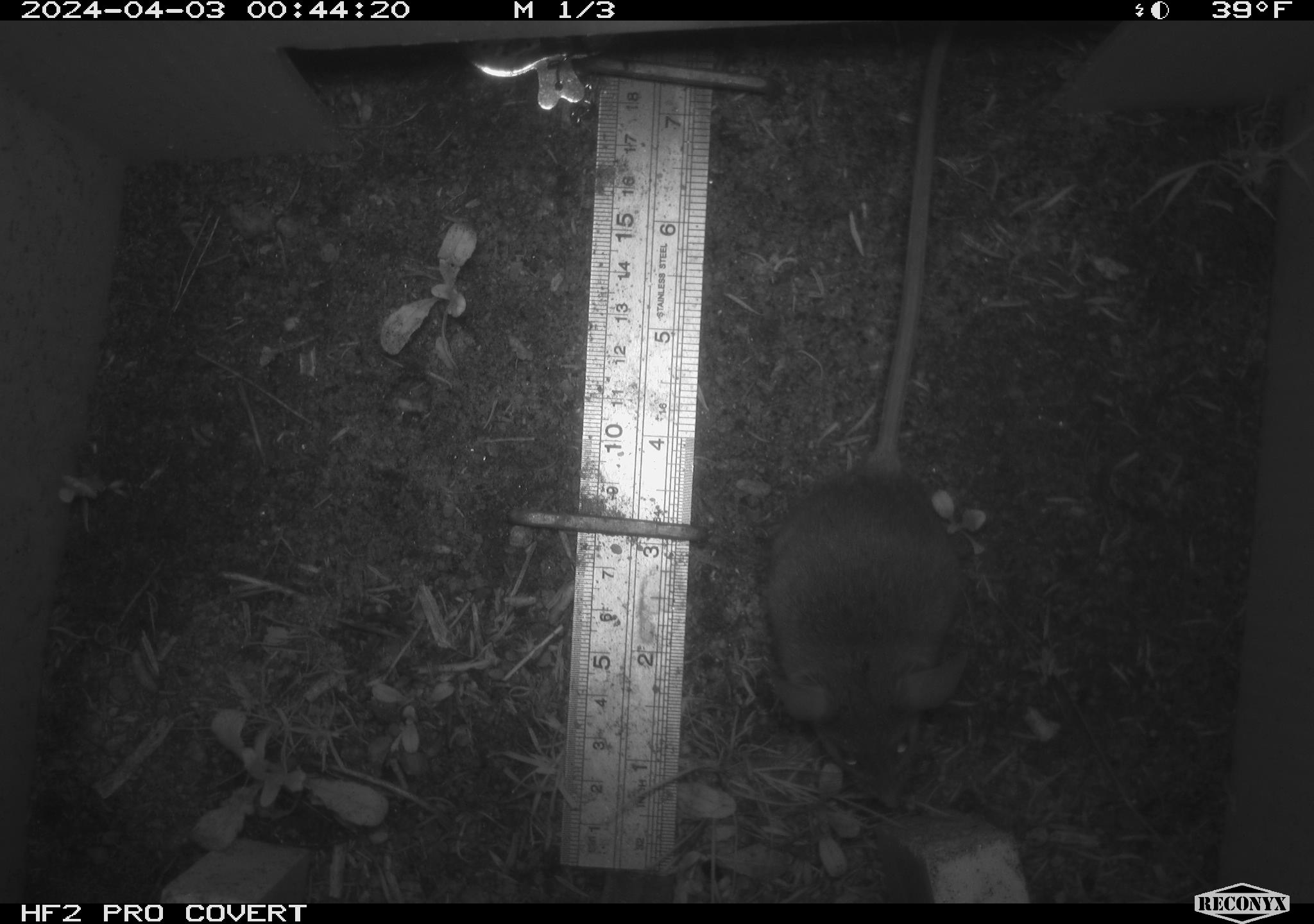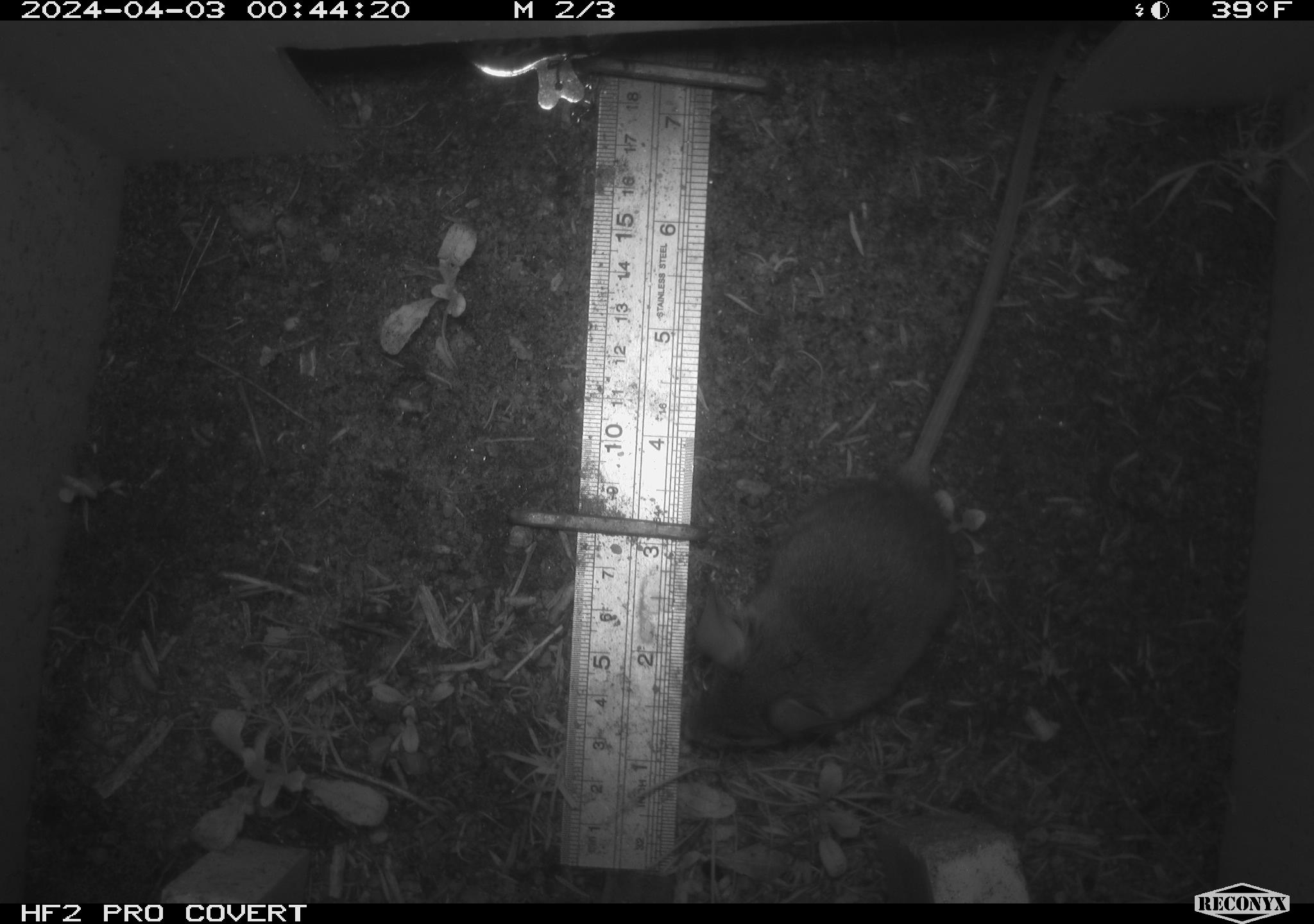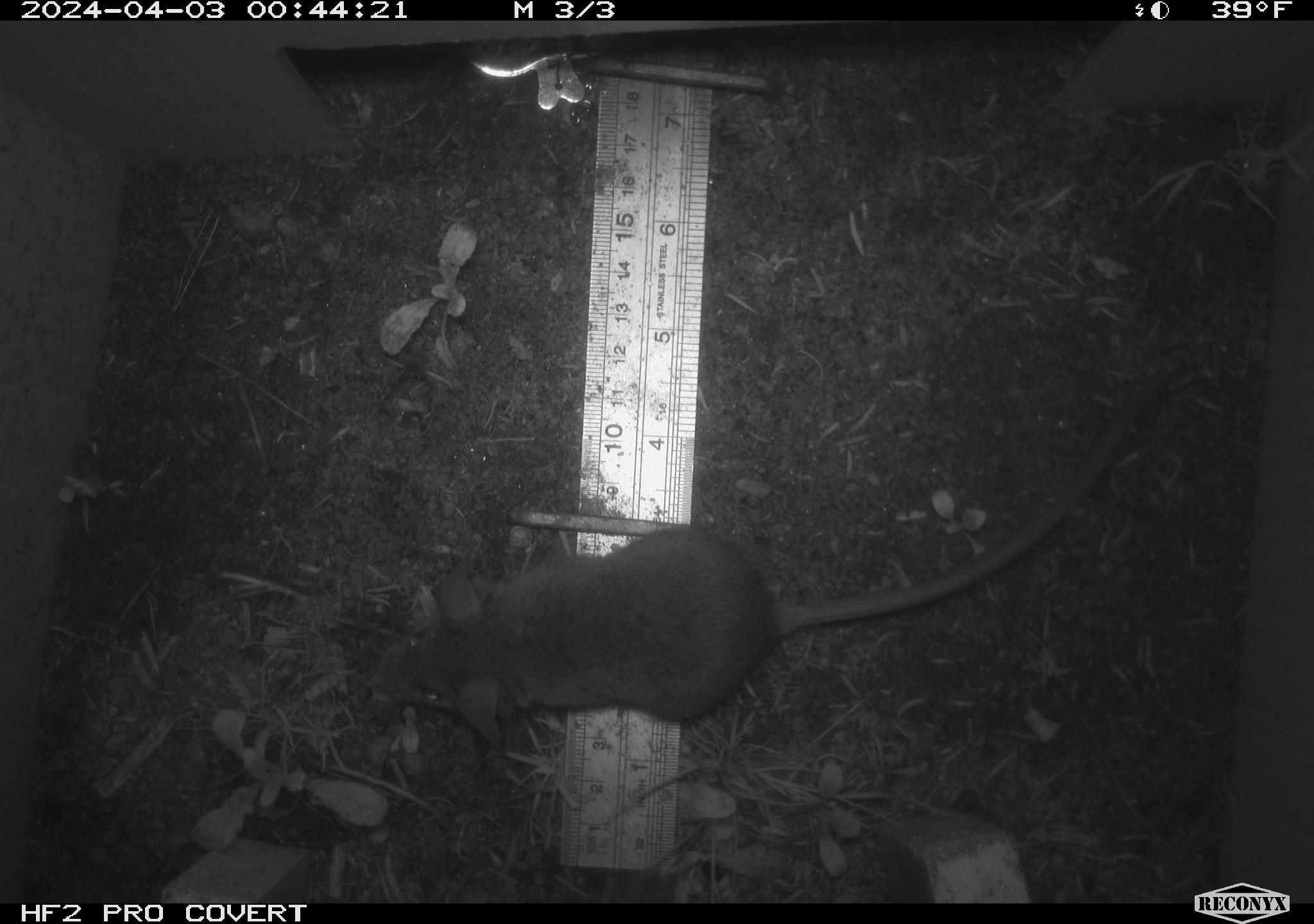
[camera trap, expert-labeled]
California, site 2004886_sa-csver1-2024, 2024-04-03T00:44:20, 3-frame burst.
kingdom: Animalia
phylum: Chordata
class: Mammalia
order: Rodentia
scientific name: Rodentia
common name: rodent